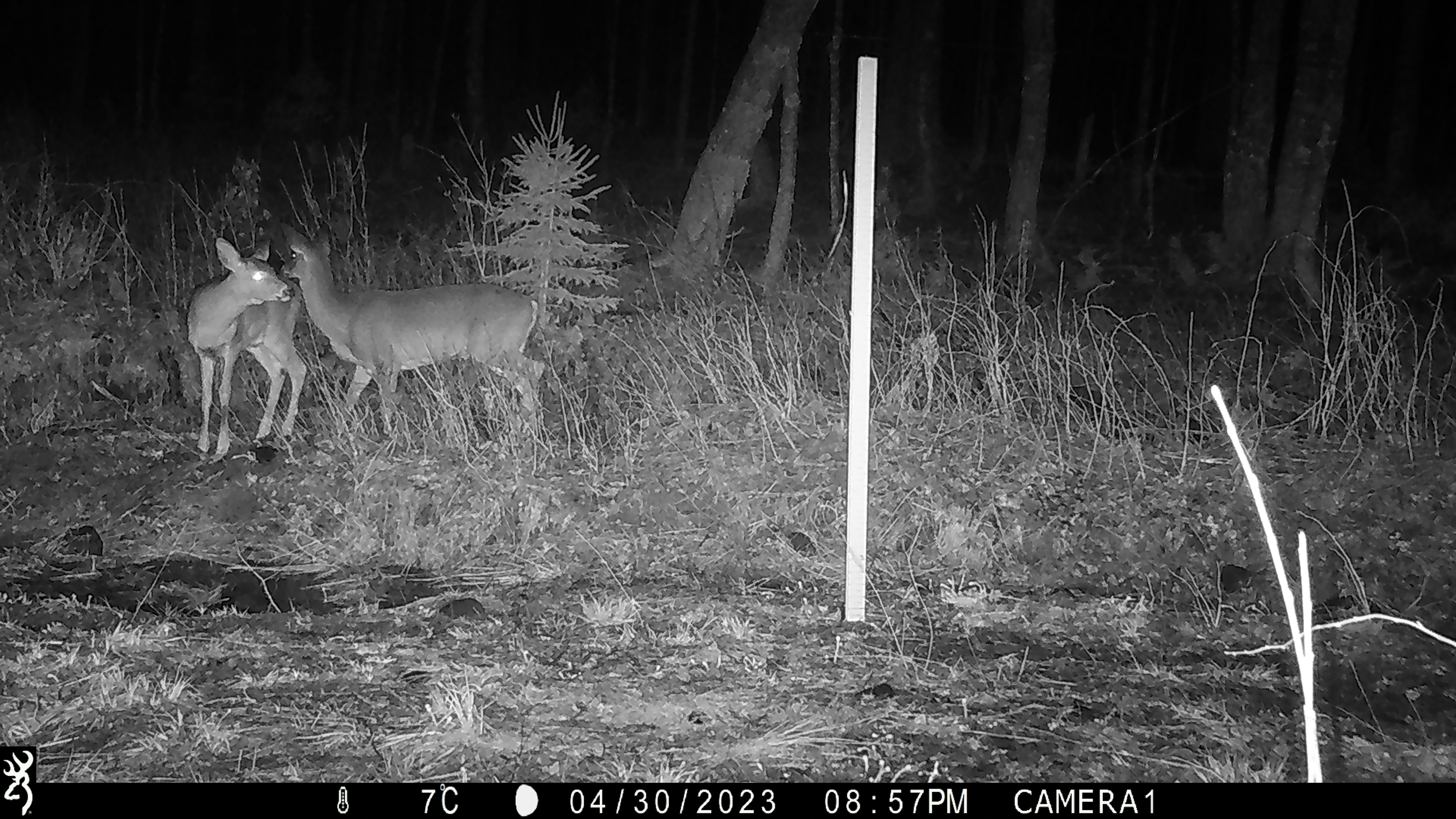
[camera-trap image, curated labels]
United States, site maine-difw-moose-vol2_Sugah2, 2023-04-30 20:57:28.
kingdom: Animalia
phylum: Chordata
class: Mammalia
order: Artiodactyla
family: Cervidae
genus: Odocoileus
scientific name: Odocoileus virginianus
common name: white-tailed deer